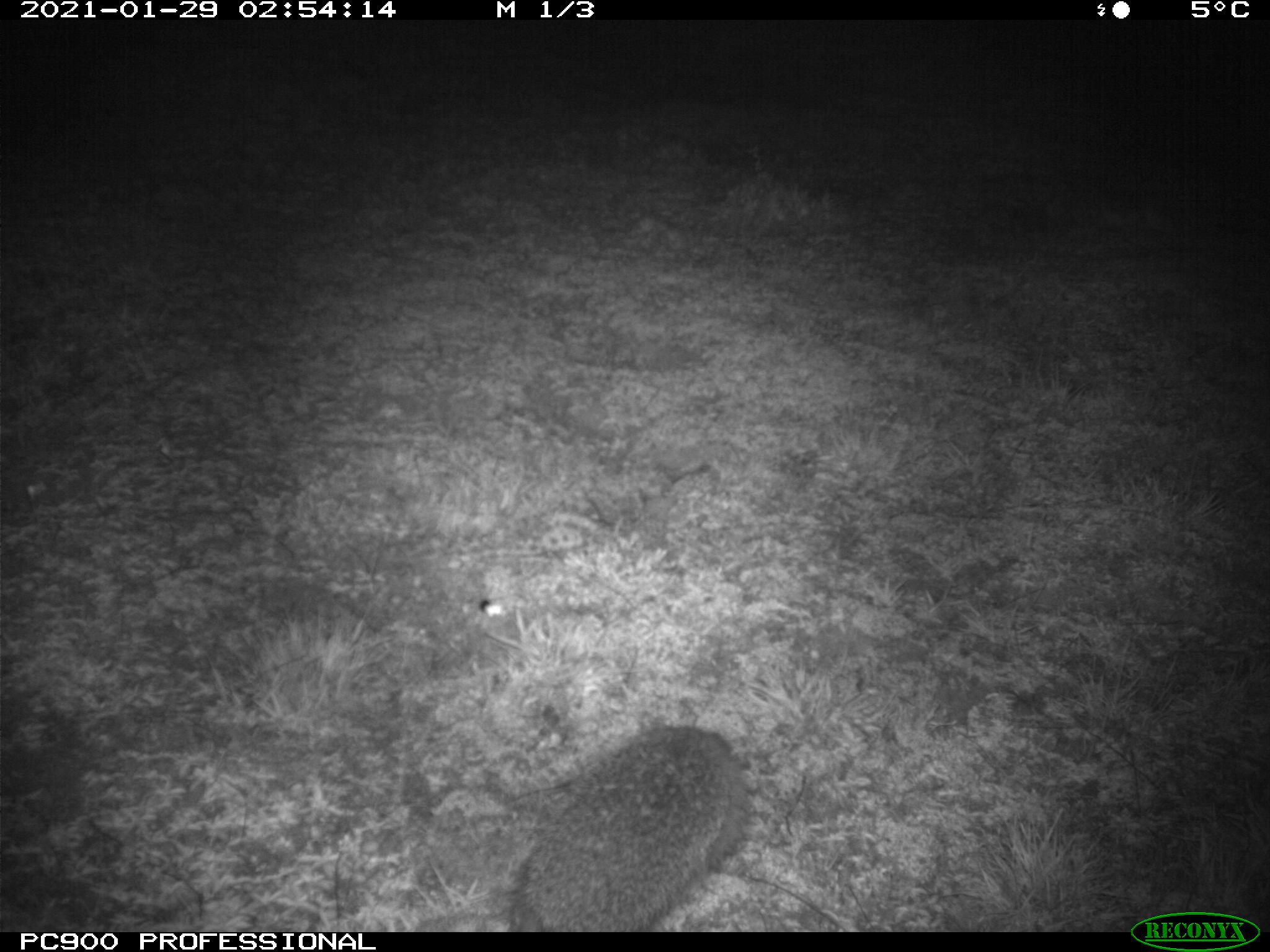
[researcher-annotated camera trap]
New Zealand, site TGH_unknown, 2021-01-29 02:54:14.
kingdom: Animalia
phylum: Chordata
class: Mammalia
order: Eulipotyphla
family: Erinaceidae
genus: Erinaceus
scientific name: Erinaceus europaeus europaeus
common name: european hedgehog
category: hedgehog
Hedgehog (european hedgehog) (Erinaceus europaeus europaeus).